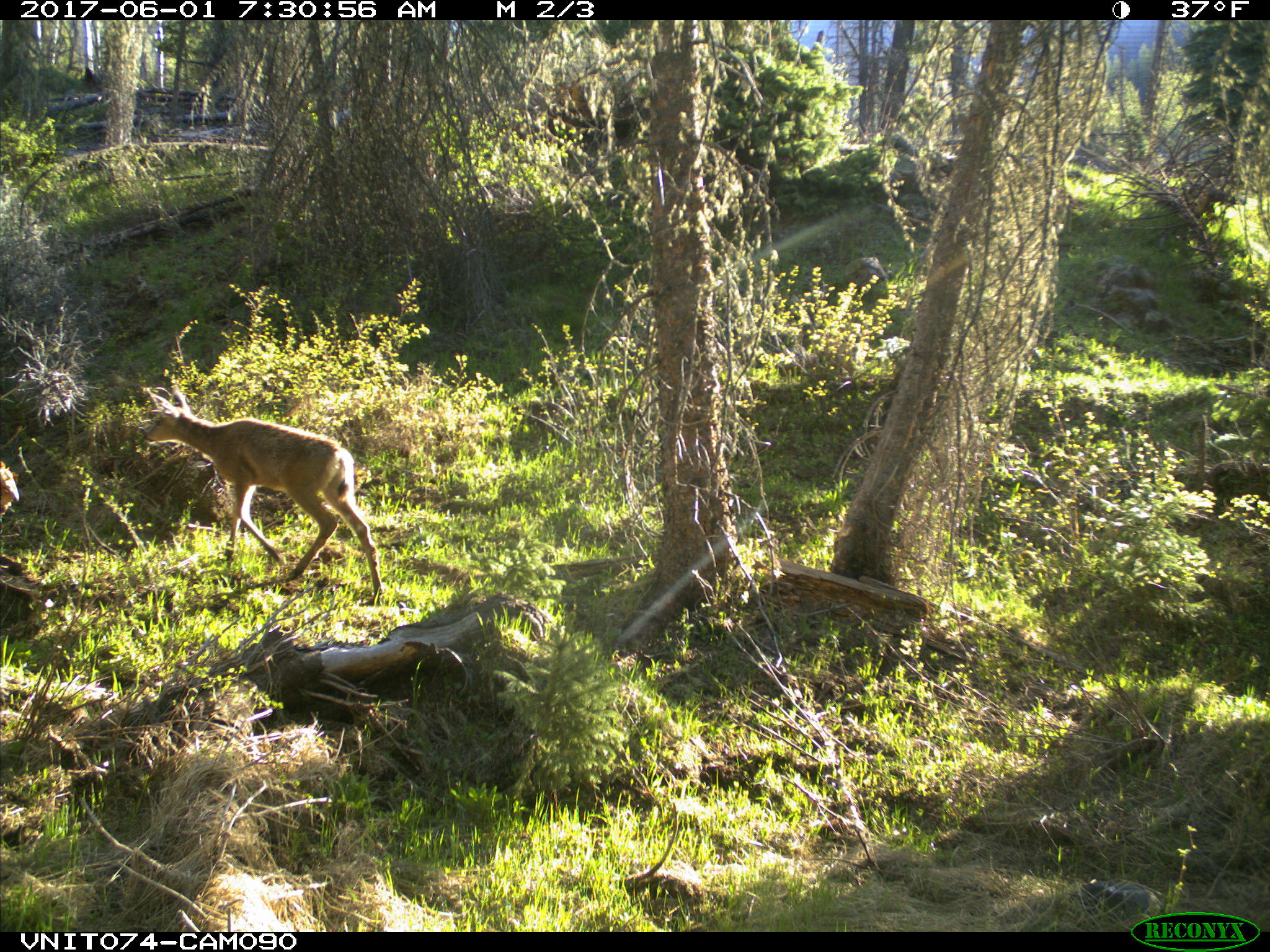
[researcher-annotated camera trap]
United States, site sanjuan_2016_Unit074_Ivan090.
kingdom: Animalia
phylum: Chordata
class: Mammalia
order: Artiodactyla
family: Cervidae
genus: Odocoileus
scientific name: Odocoileus hemionus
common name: mule deer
Odocoileus hemionus (mule deer).